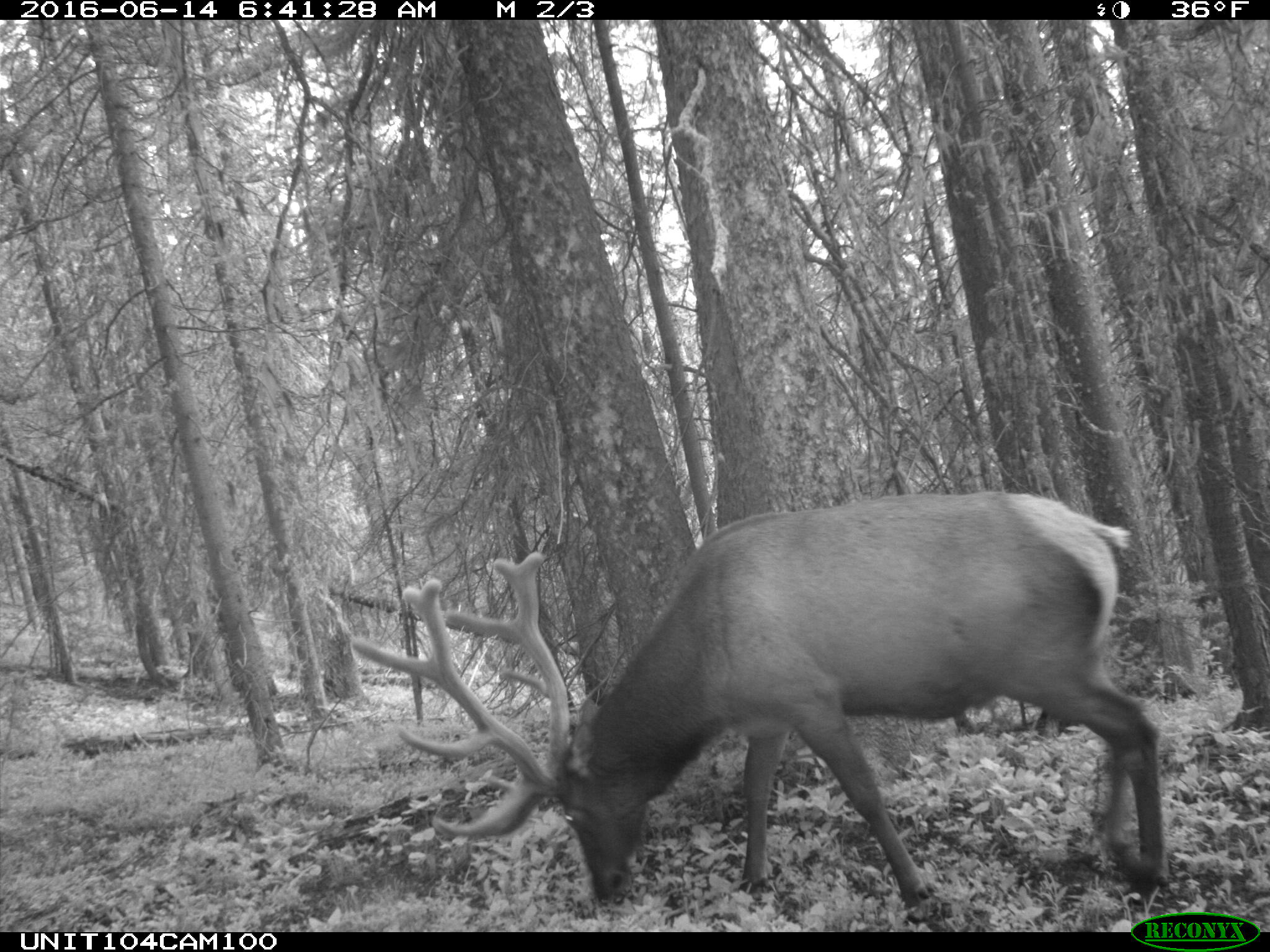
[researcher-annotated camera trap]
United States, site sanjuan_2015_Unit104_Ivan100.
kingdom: Animalia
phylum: Chordata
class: Mammalia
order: Artiodactyla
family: Cervidae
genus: Cervus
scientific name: Cervus elaphus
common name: red deer